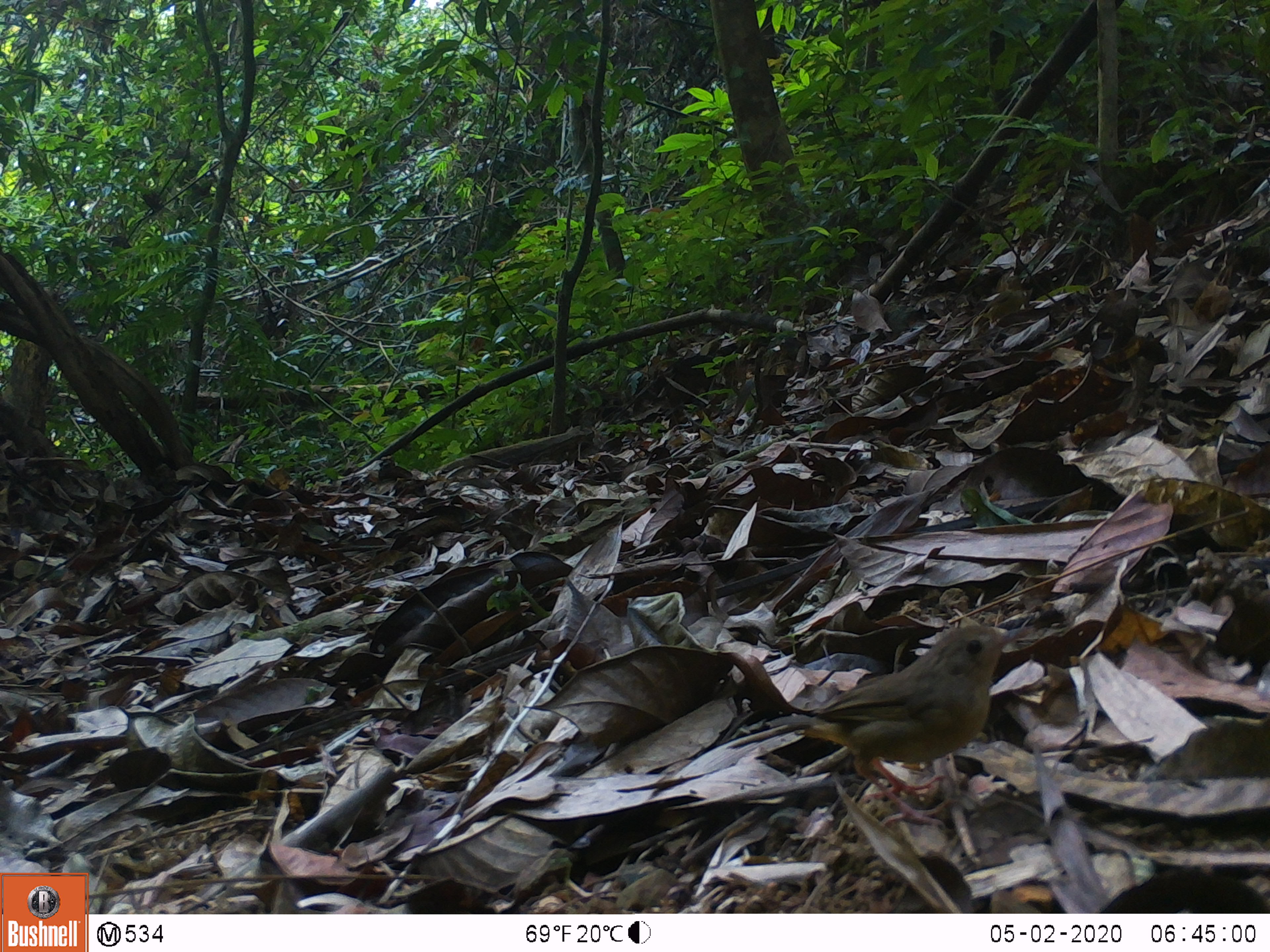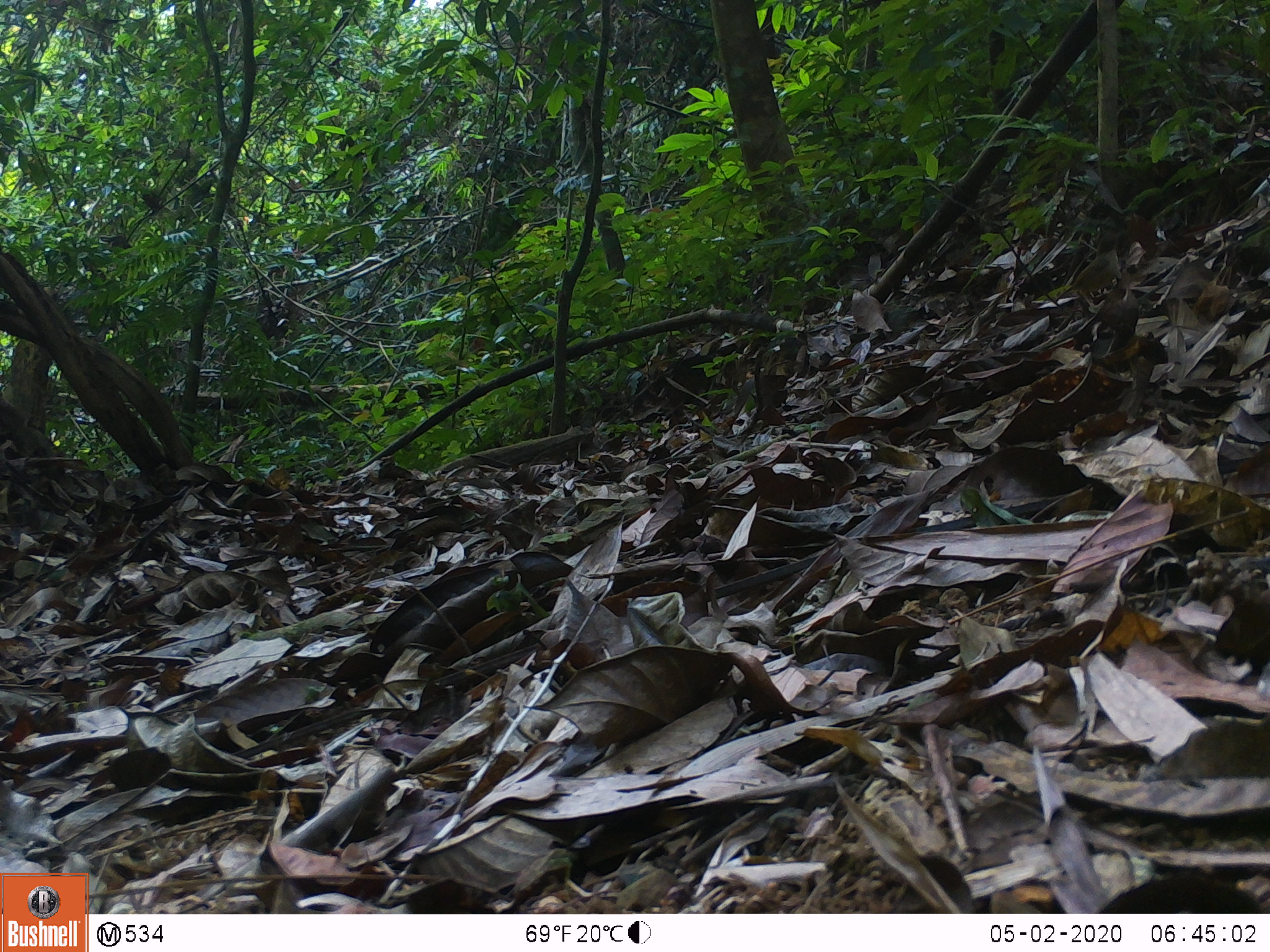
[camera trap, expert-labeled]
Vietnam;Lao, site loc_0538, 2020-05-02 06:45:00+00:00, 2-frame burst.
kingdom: Animalia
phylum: Chordata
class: Aves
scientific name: Aves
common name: bird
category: unidentified bird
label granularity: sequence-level